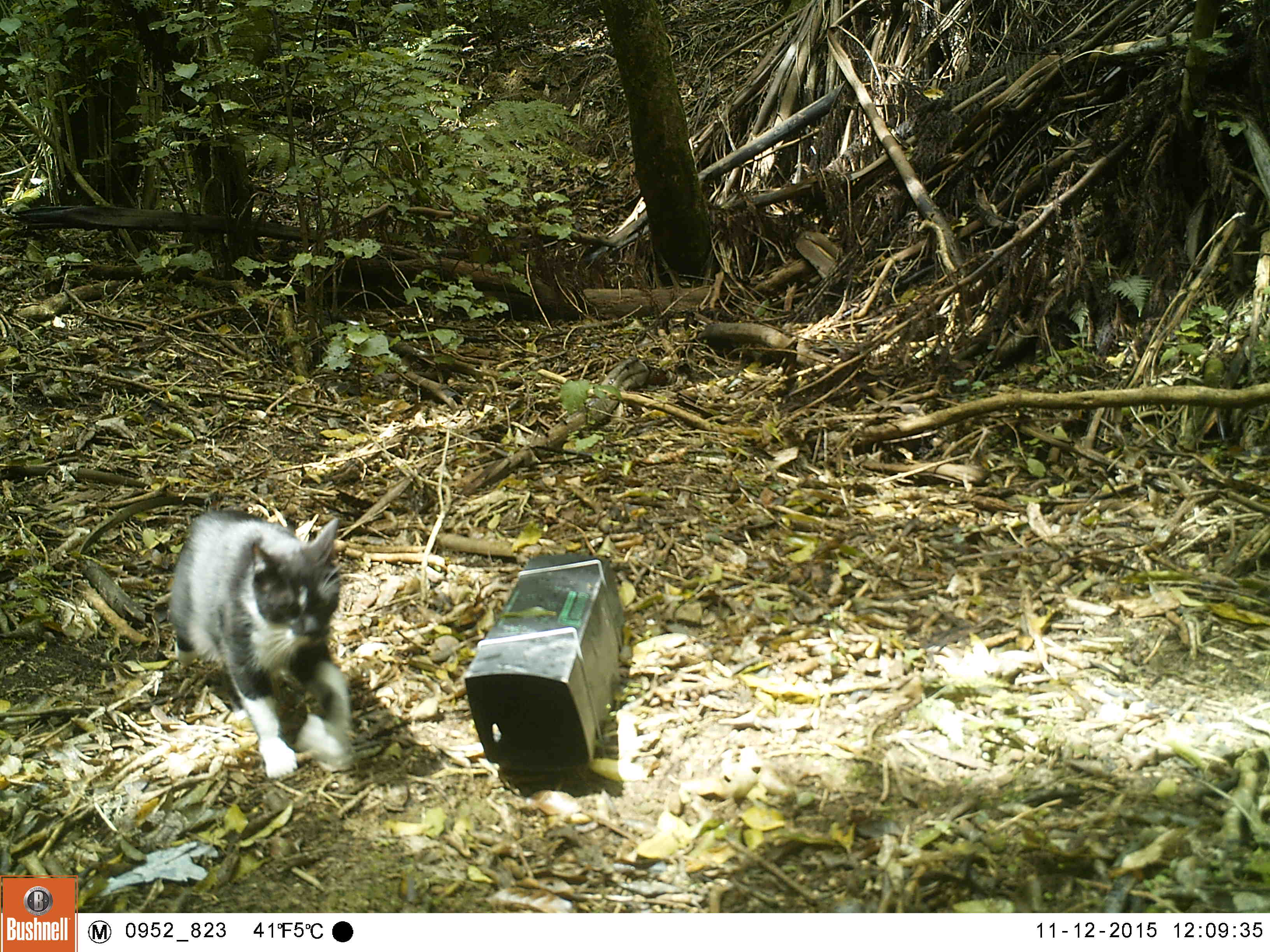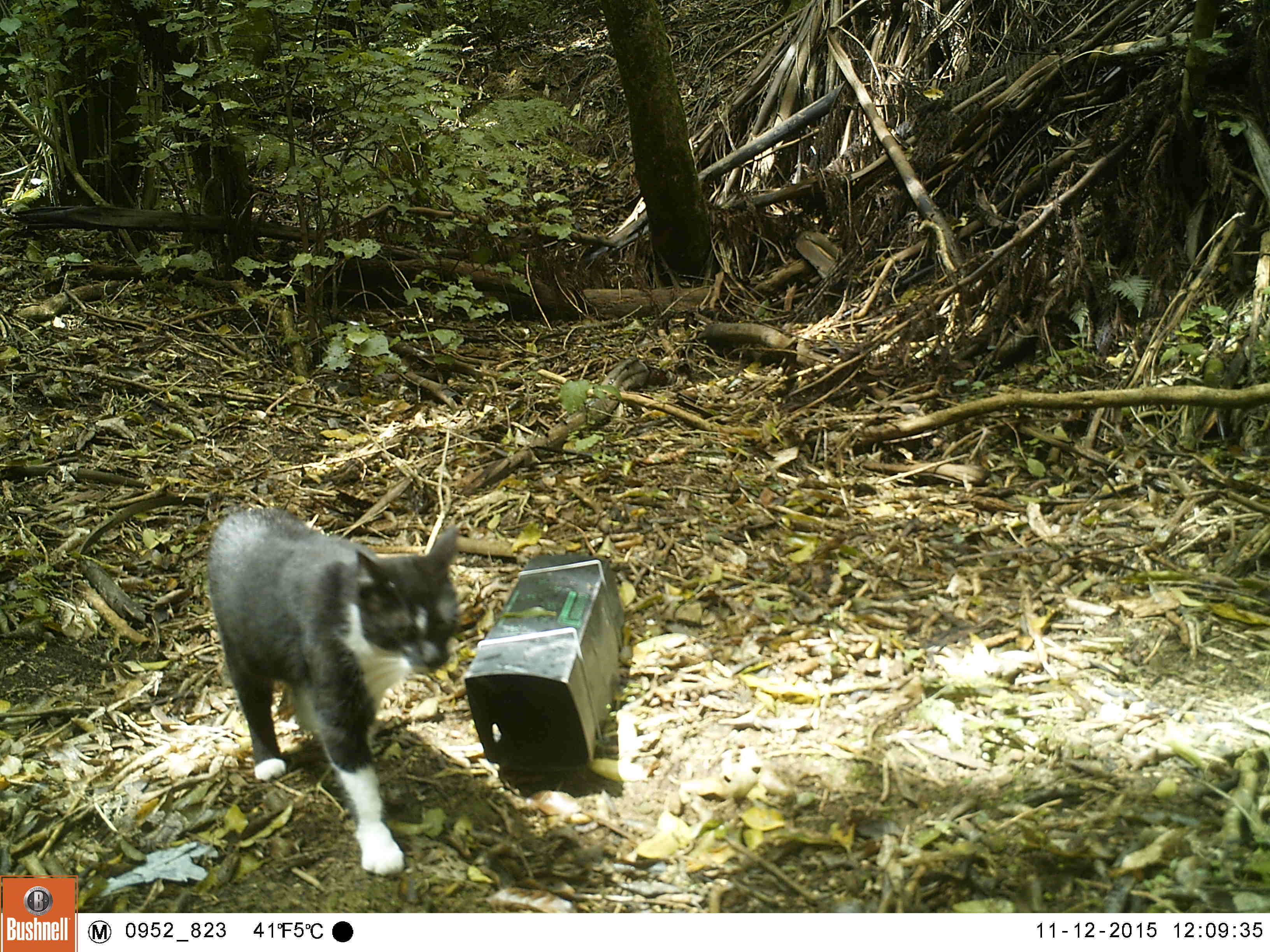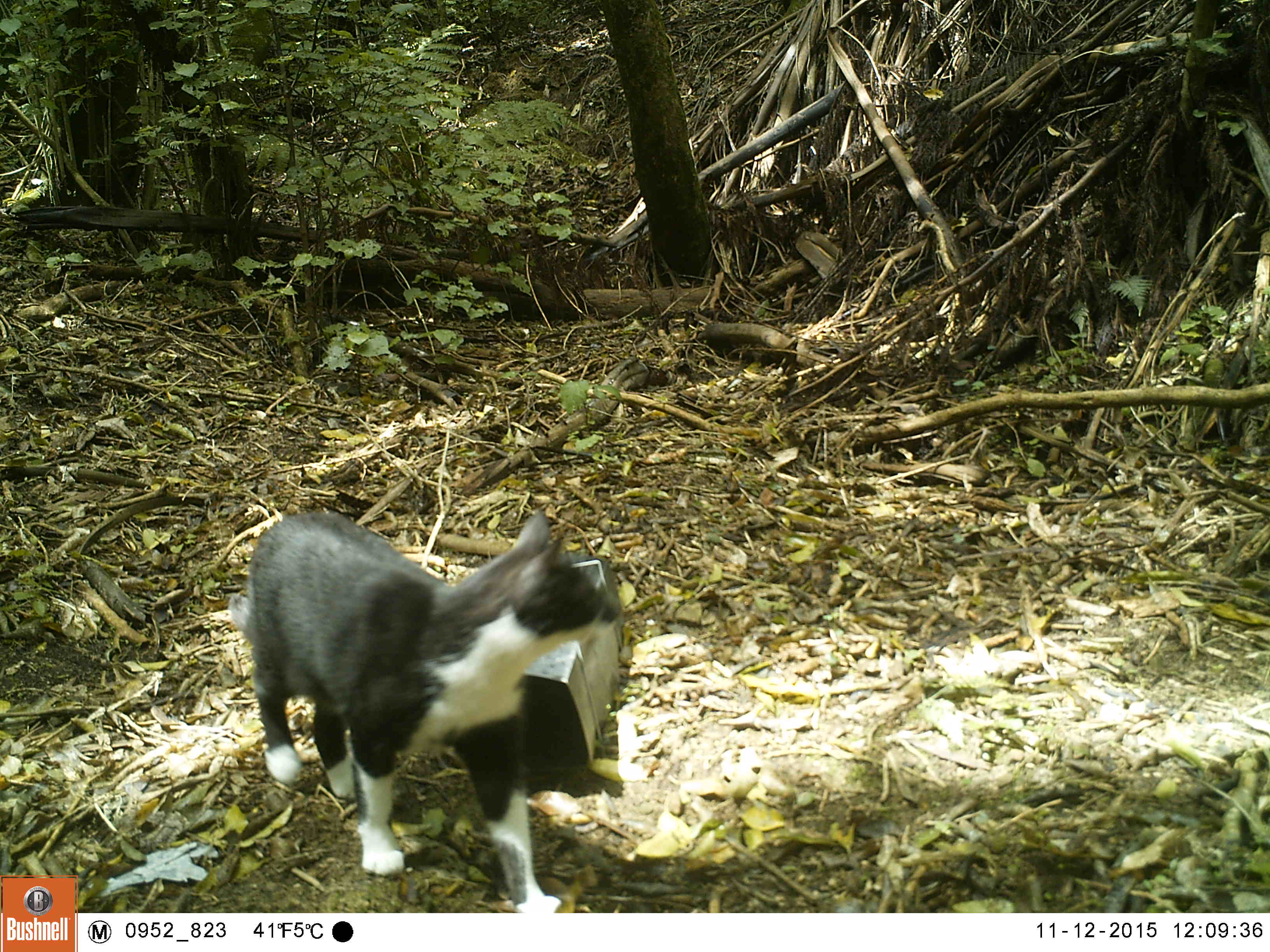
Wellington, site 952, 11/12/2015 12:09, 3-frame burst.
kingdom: Animalia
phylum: Chordata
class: Mammalia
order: Carnivora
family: Felidae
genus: Felis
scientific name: Felis catus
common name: cat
Cat (Felis catus).